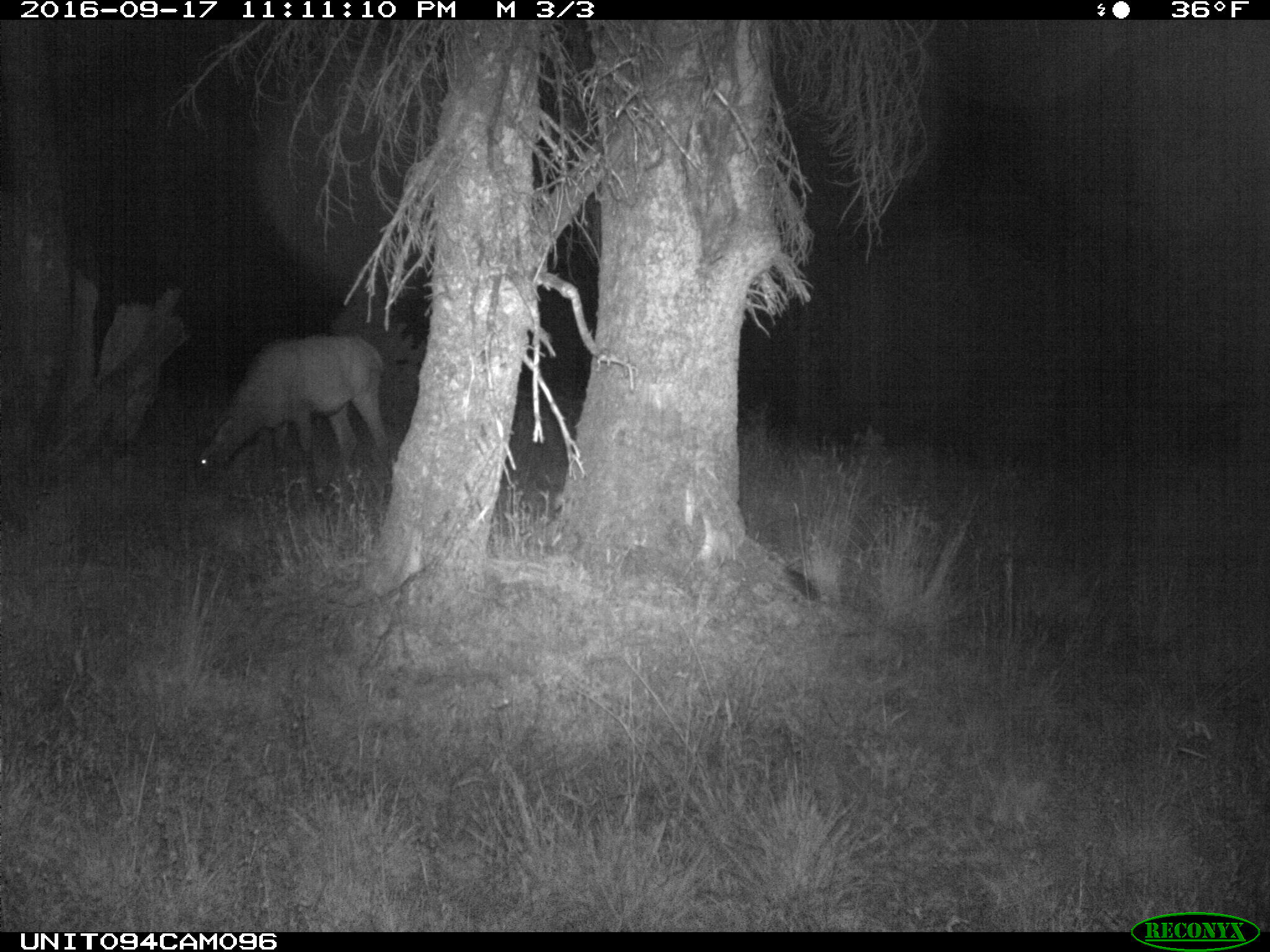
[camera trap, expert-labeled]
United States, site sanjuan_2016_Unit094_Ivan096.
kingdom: Animalia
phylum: Chordata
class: Mammalia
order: Artiodactyla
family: Cervidae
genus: Cervus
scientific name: Cervus elaphus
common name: red deer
Cervus elaphus (red deer).